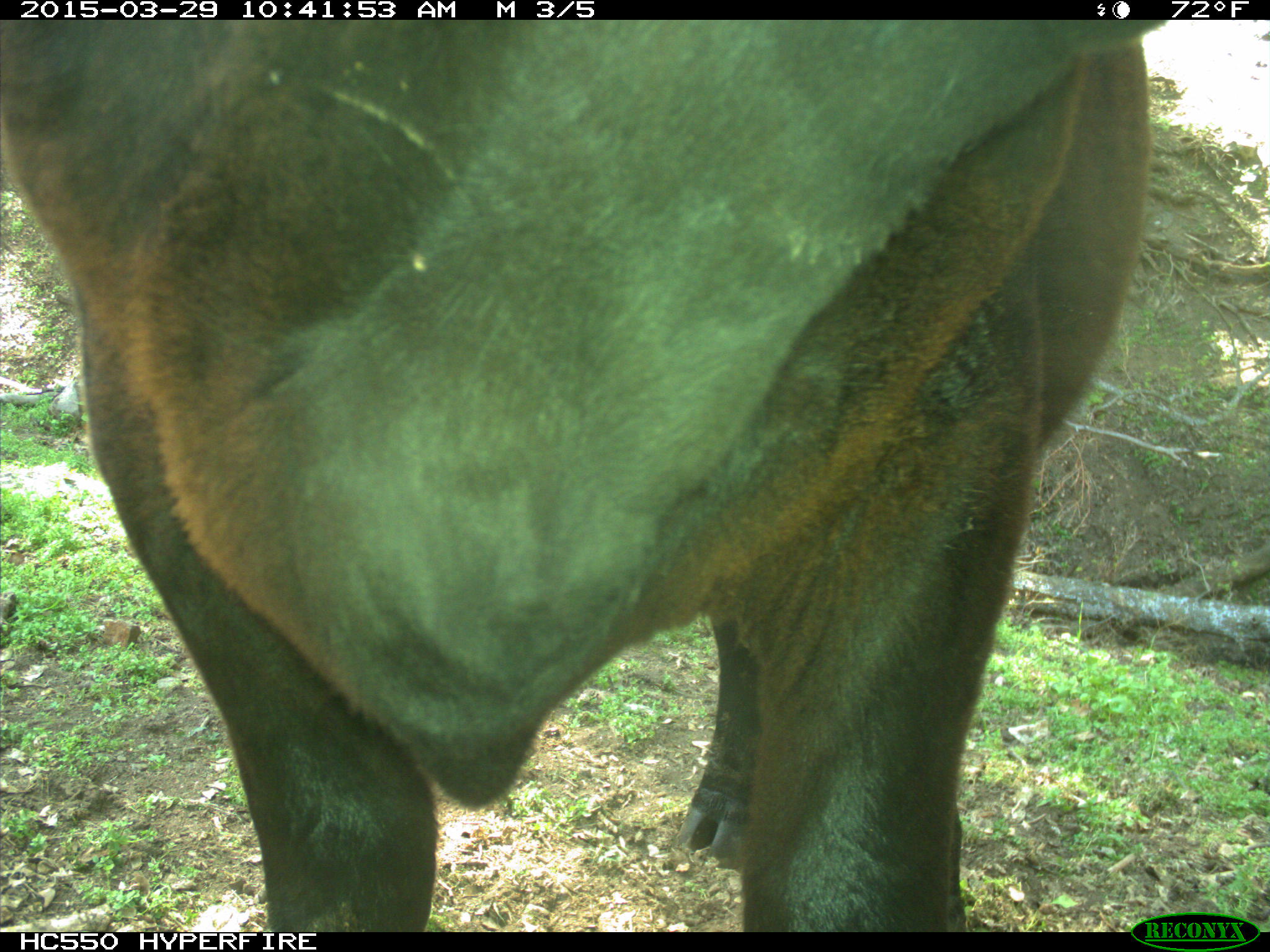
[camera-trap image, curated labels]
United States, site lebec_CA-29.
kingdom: Animalia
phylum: Chordata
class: Mammalia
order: Artiodactyla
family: Bovidae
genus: Bos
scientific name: Bos taurus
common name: domestic cow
Bos taurus (domestic cow).